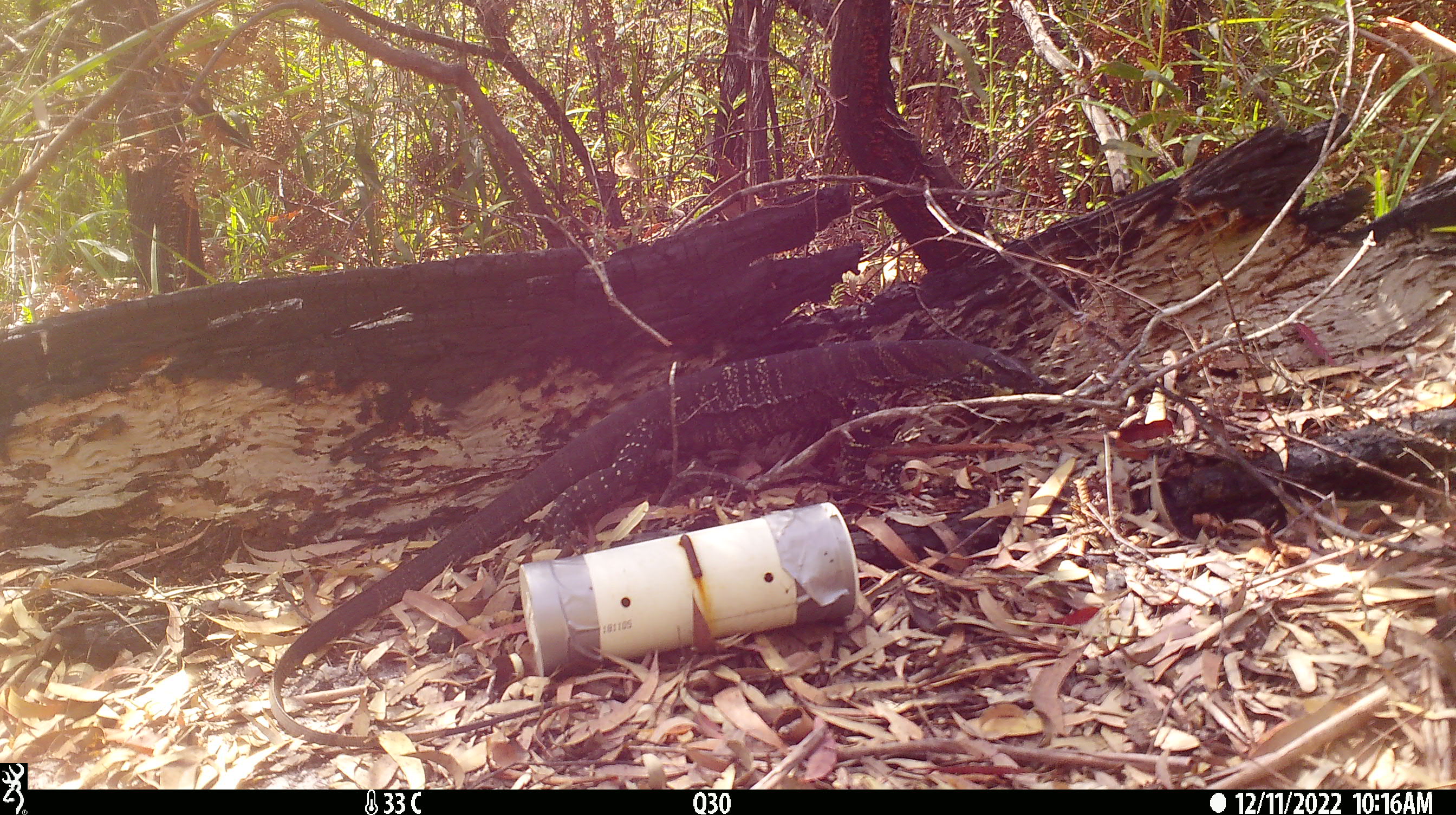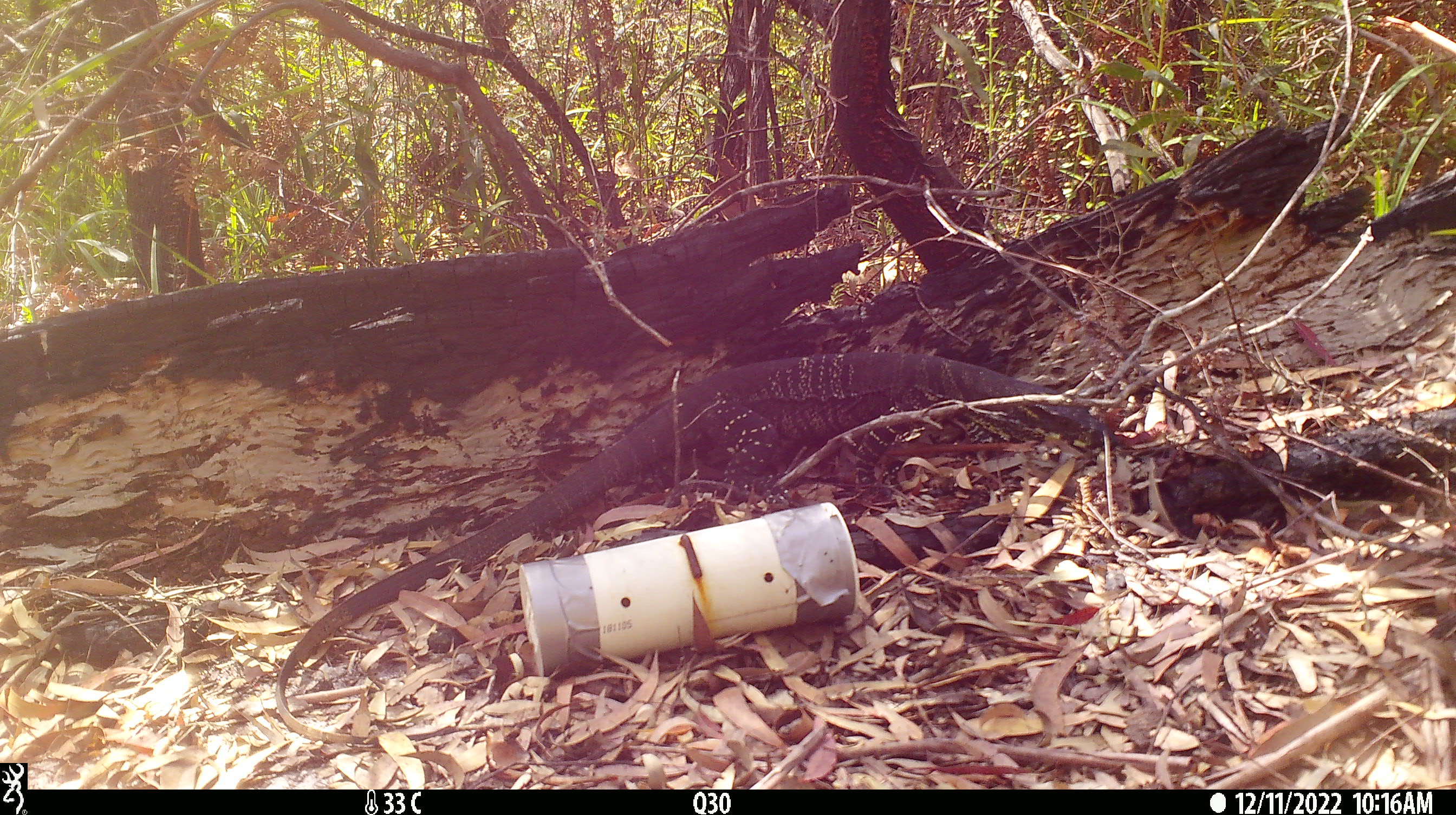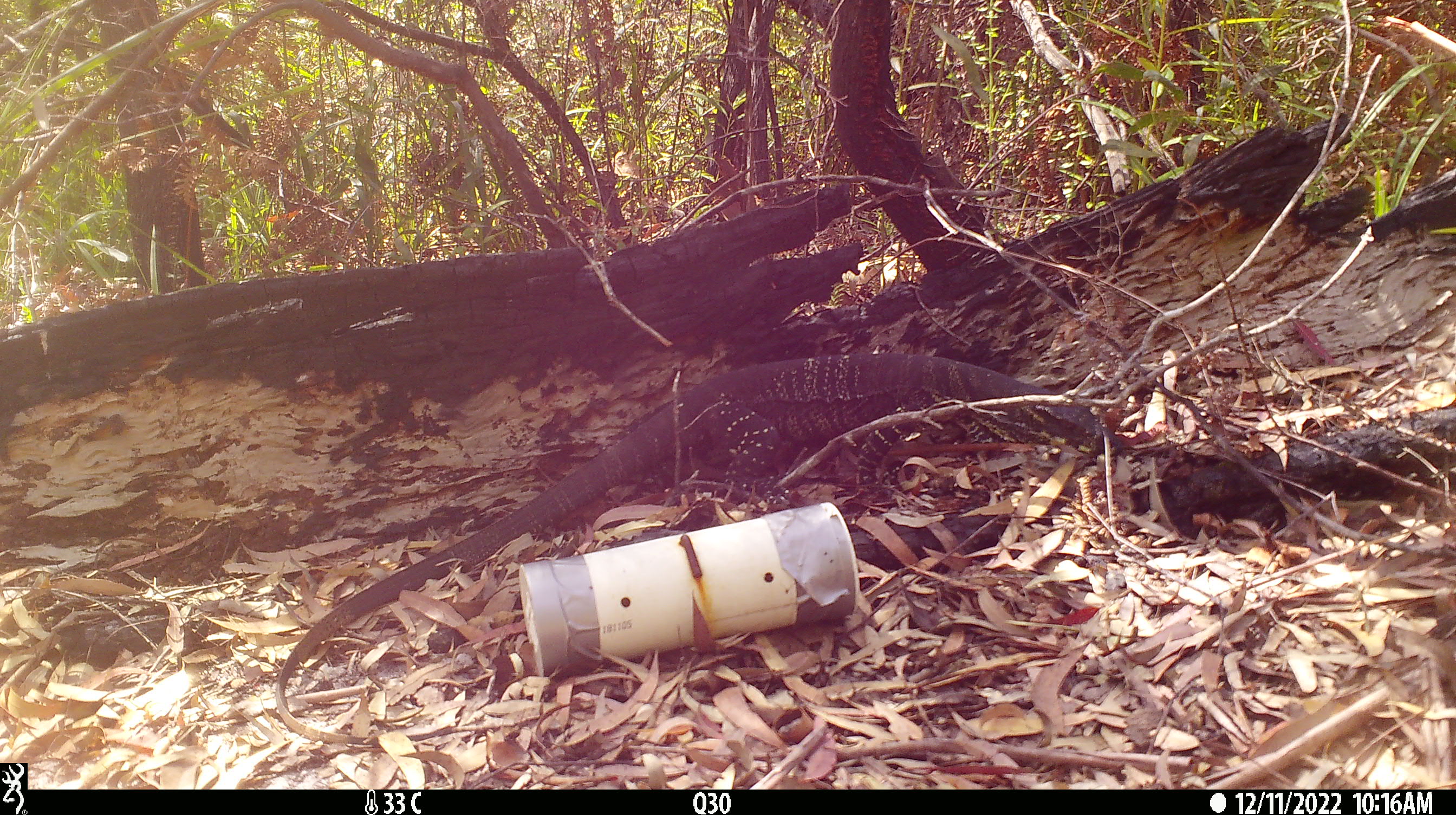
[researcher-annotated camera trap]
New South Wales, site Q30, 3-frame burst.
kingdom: Animalia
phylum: Chordata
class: Reptilia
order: Squamata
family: Varanidae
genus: Varanus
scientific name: Varanus varius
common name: lace monitor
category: goanna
Goanna (lace monitor) (Varanus varius).